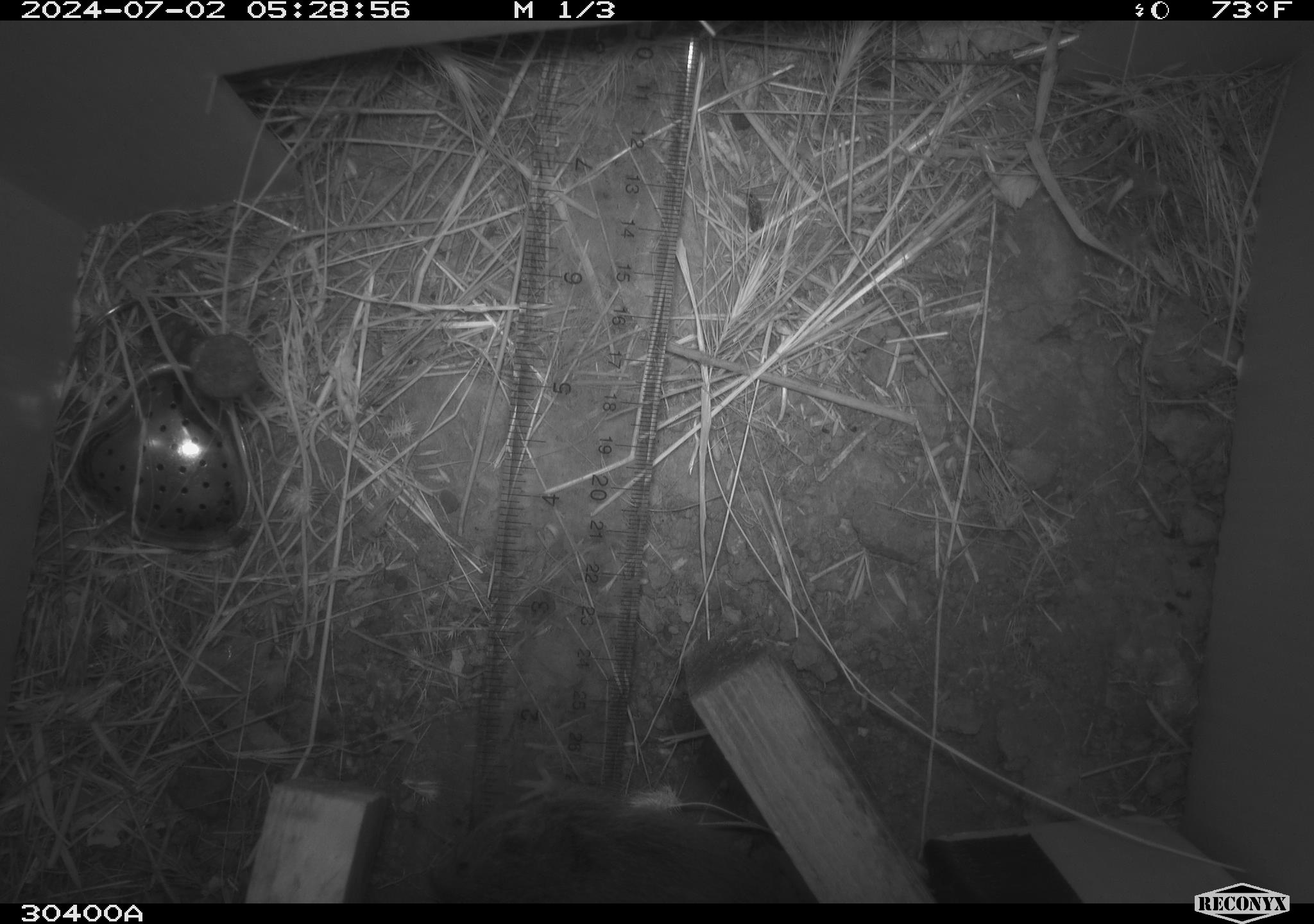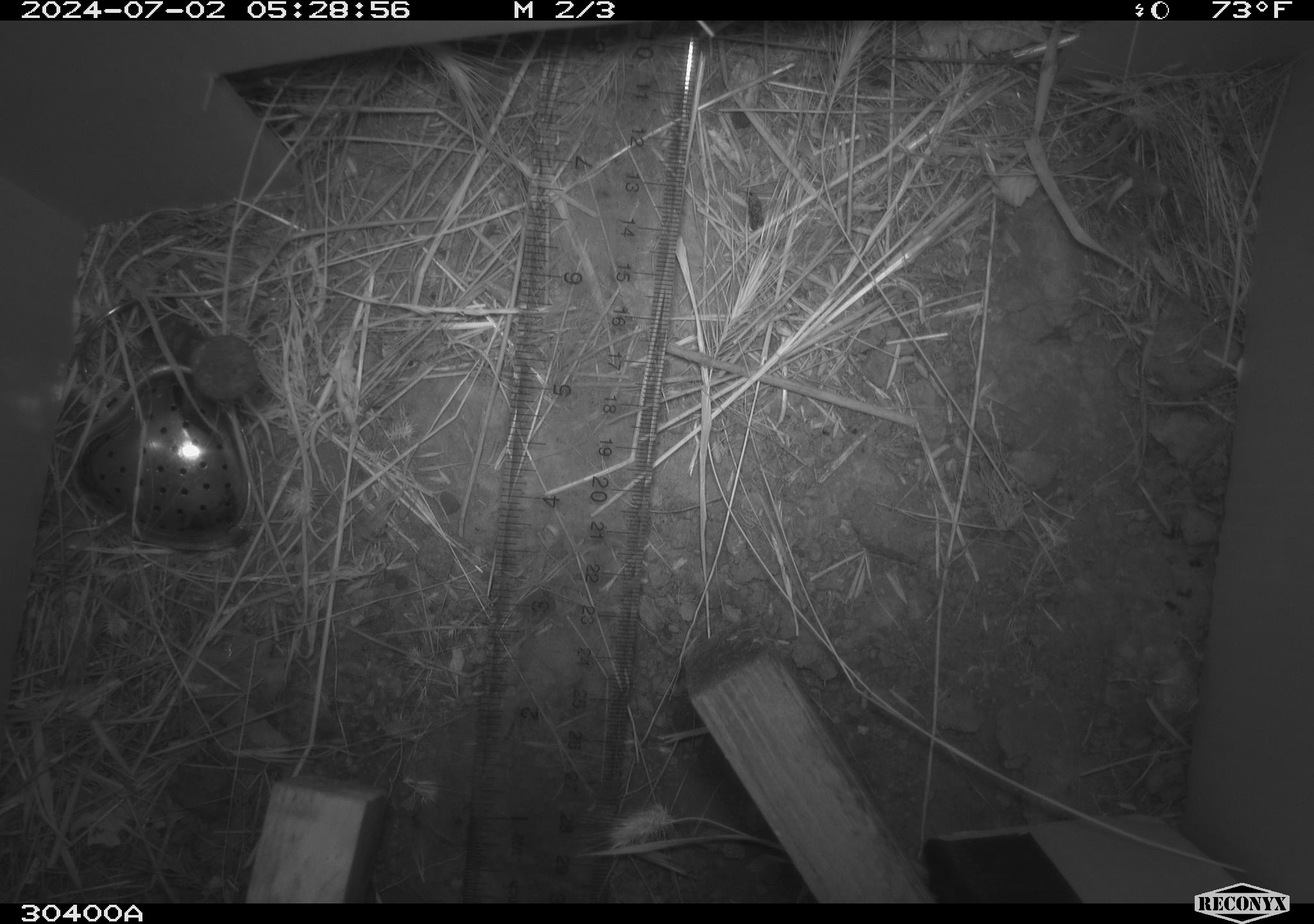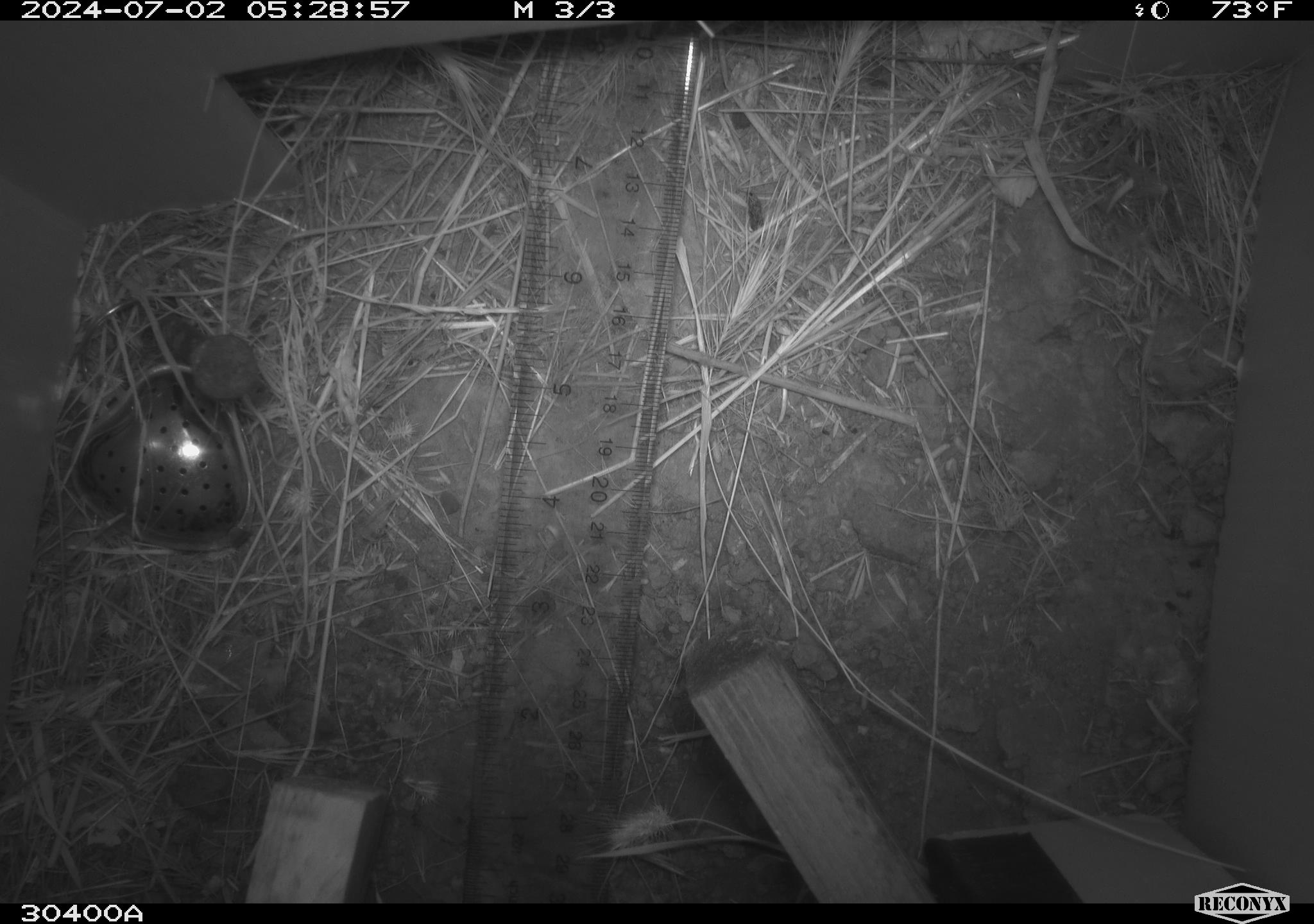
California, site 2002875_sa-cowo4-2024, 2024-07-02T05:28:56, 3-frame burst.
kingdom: Animalia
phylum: Chordata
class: Mammalia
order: Rodentia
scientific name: Rodentia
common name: rodent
Rodent (Rodentia).